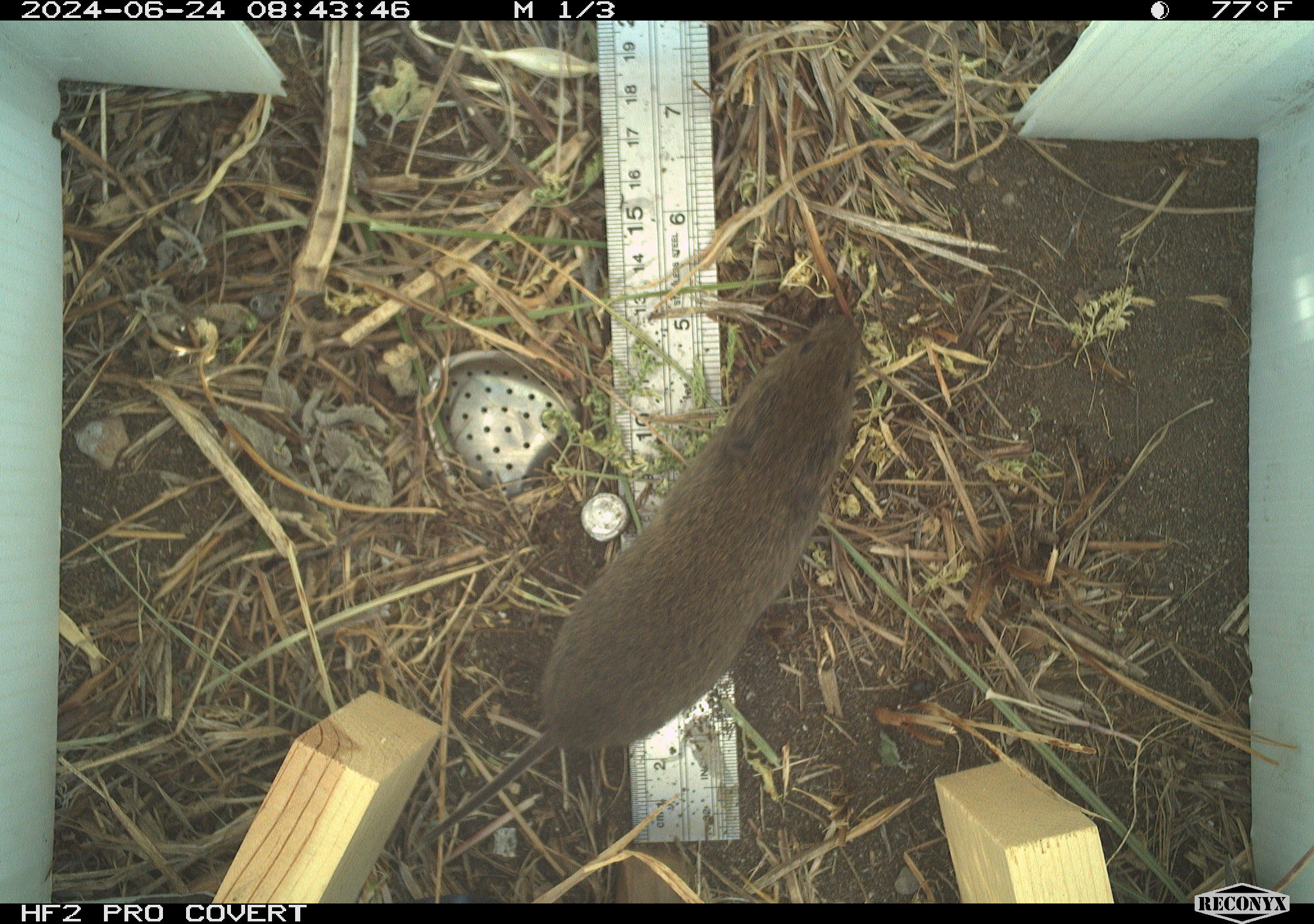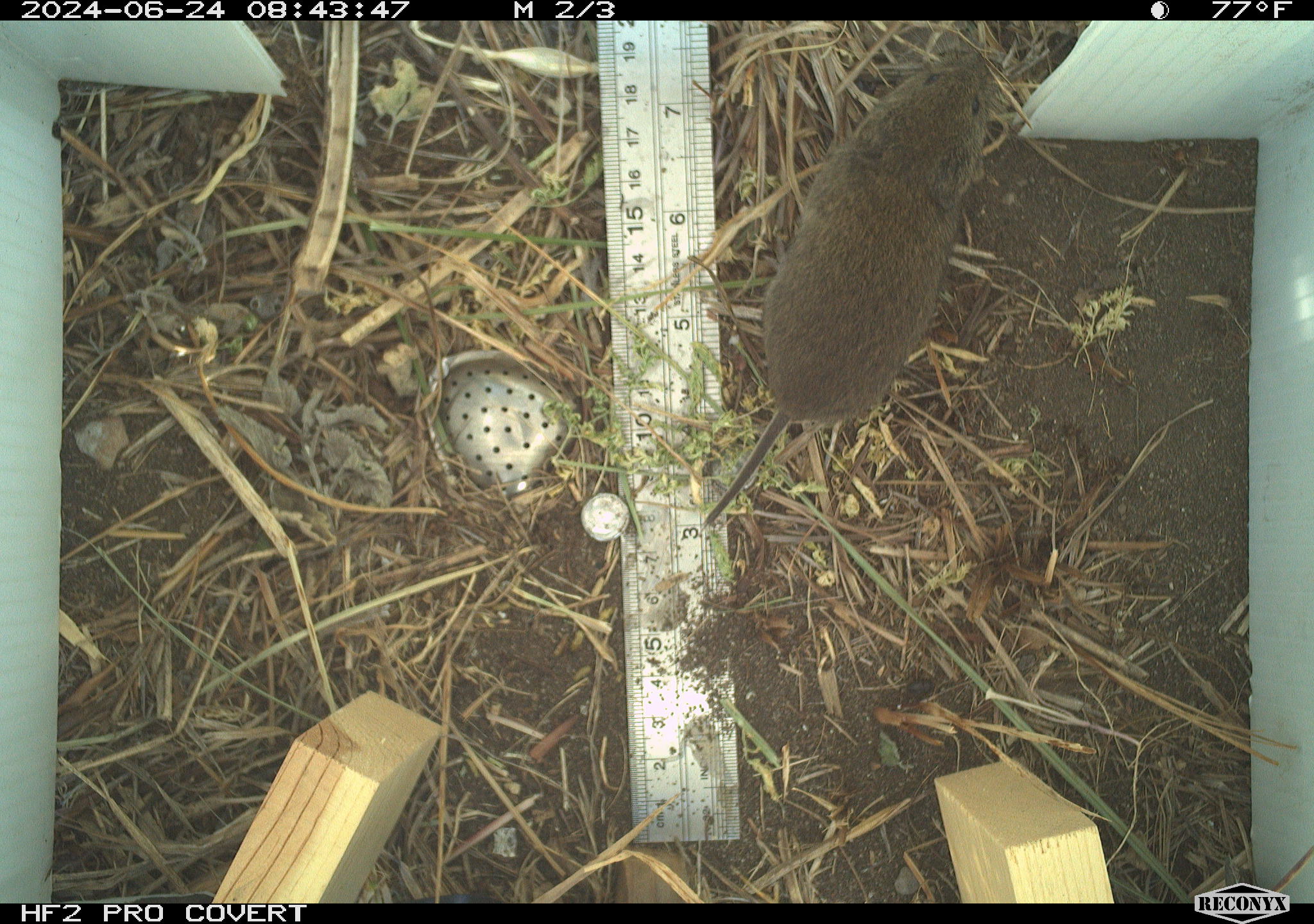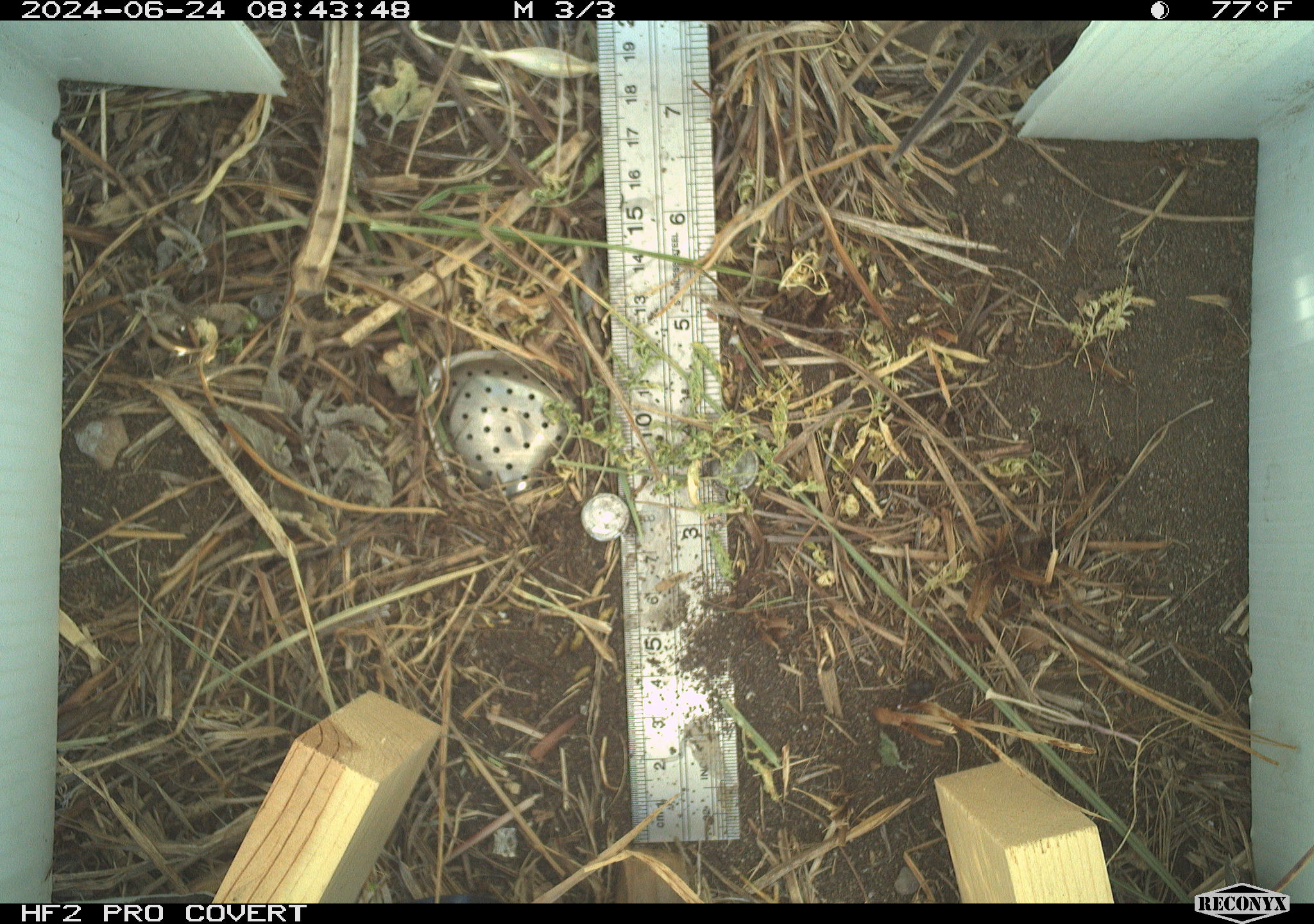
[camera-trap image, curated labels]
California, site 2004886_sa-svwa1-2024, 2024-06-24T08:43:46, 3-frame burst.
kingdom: Animalia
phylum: Chordata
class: Mammalia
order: Rodentia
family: Cricetidae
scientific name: Arvicolinae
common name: voles, lemmings, and muskrats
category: arvicolinae subfamily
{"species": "arvicolinae subfamily (voles, lemmings, and muskrats) (Arvicolinae)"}